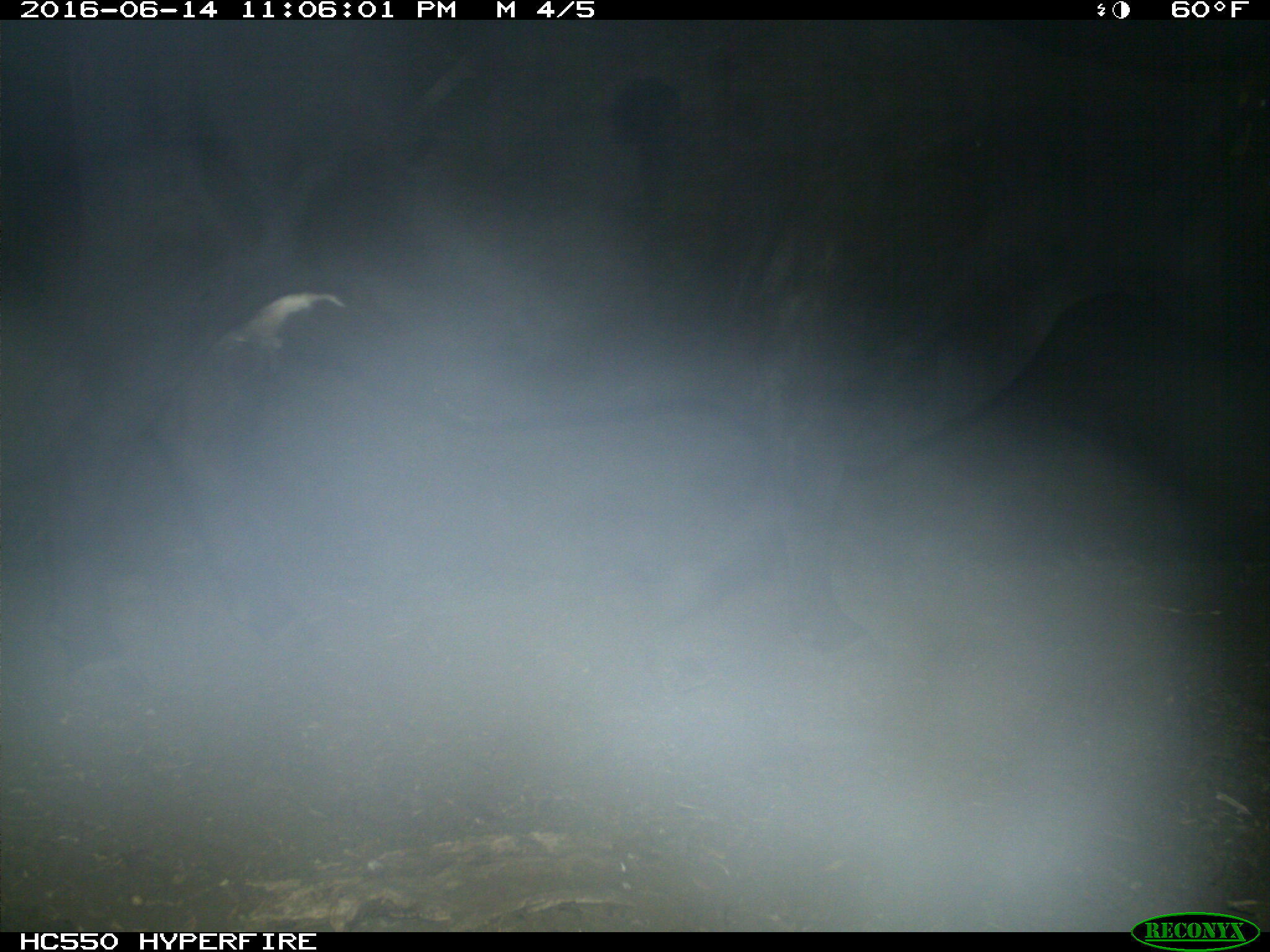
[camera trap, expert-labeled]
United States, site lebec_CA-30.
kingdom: Animalia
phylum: Chordata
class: Mammalia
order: Artiodactyla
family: Bovidae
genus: Bos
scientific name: Bos taurus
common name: domestic cow